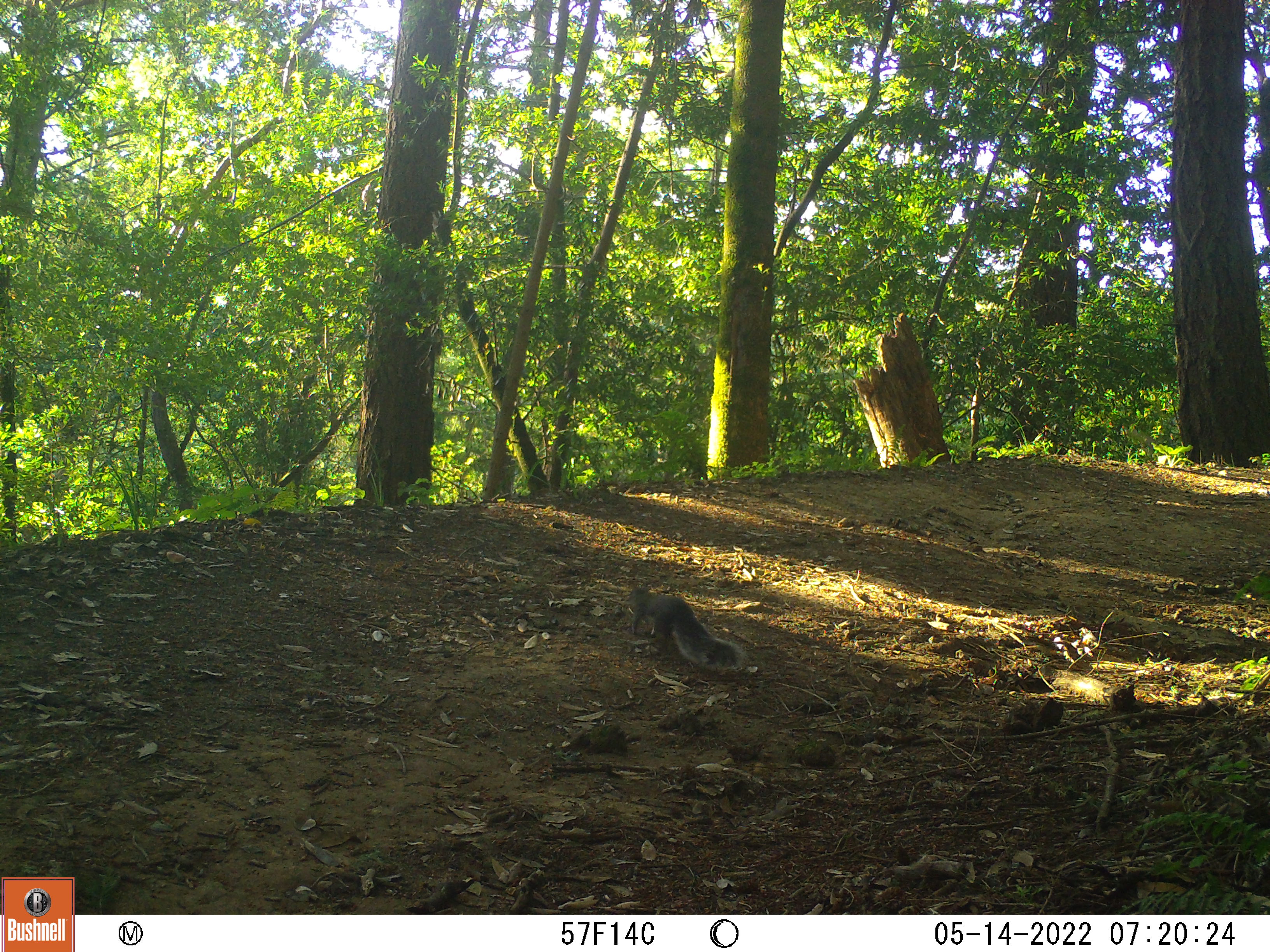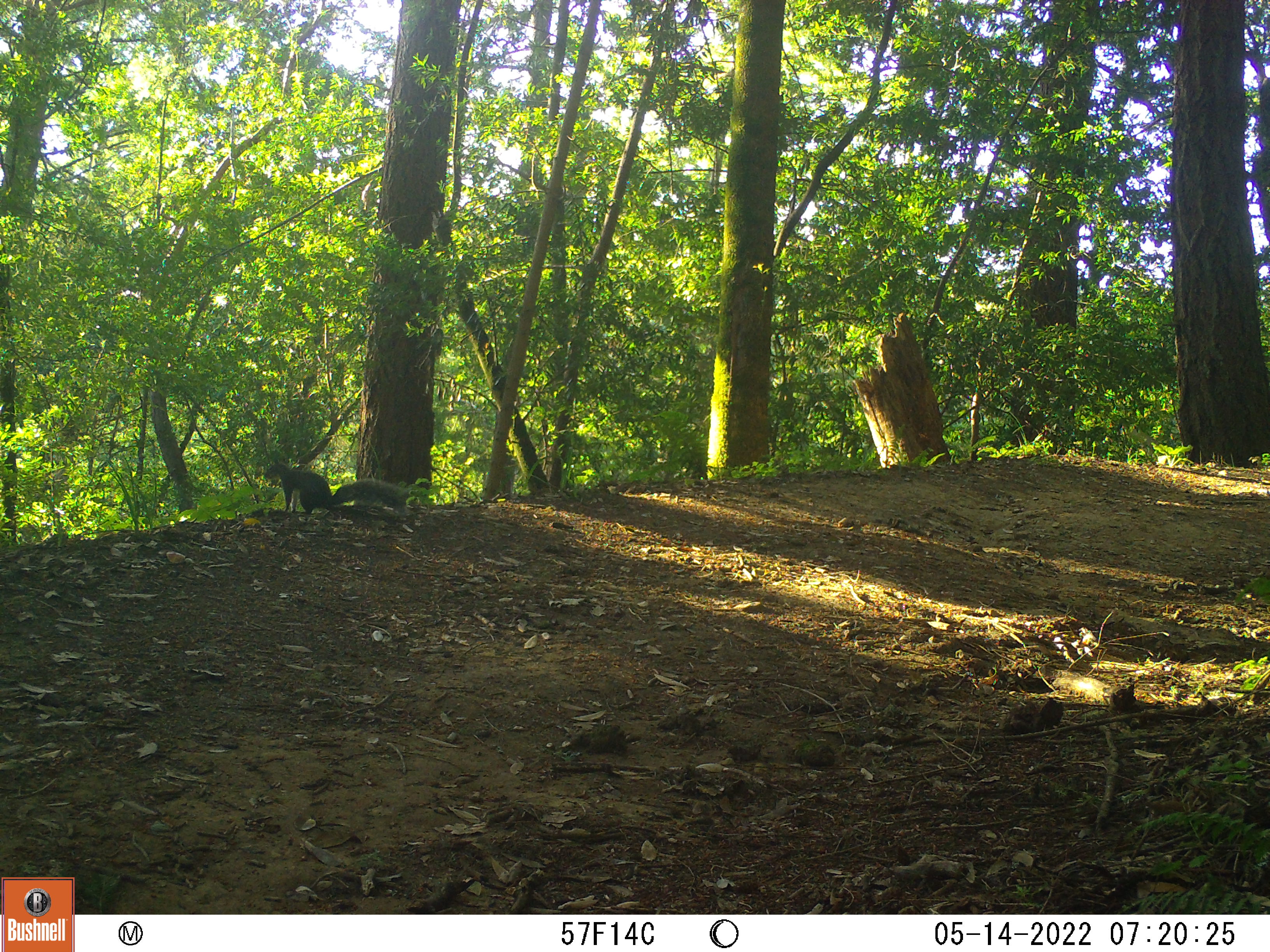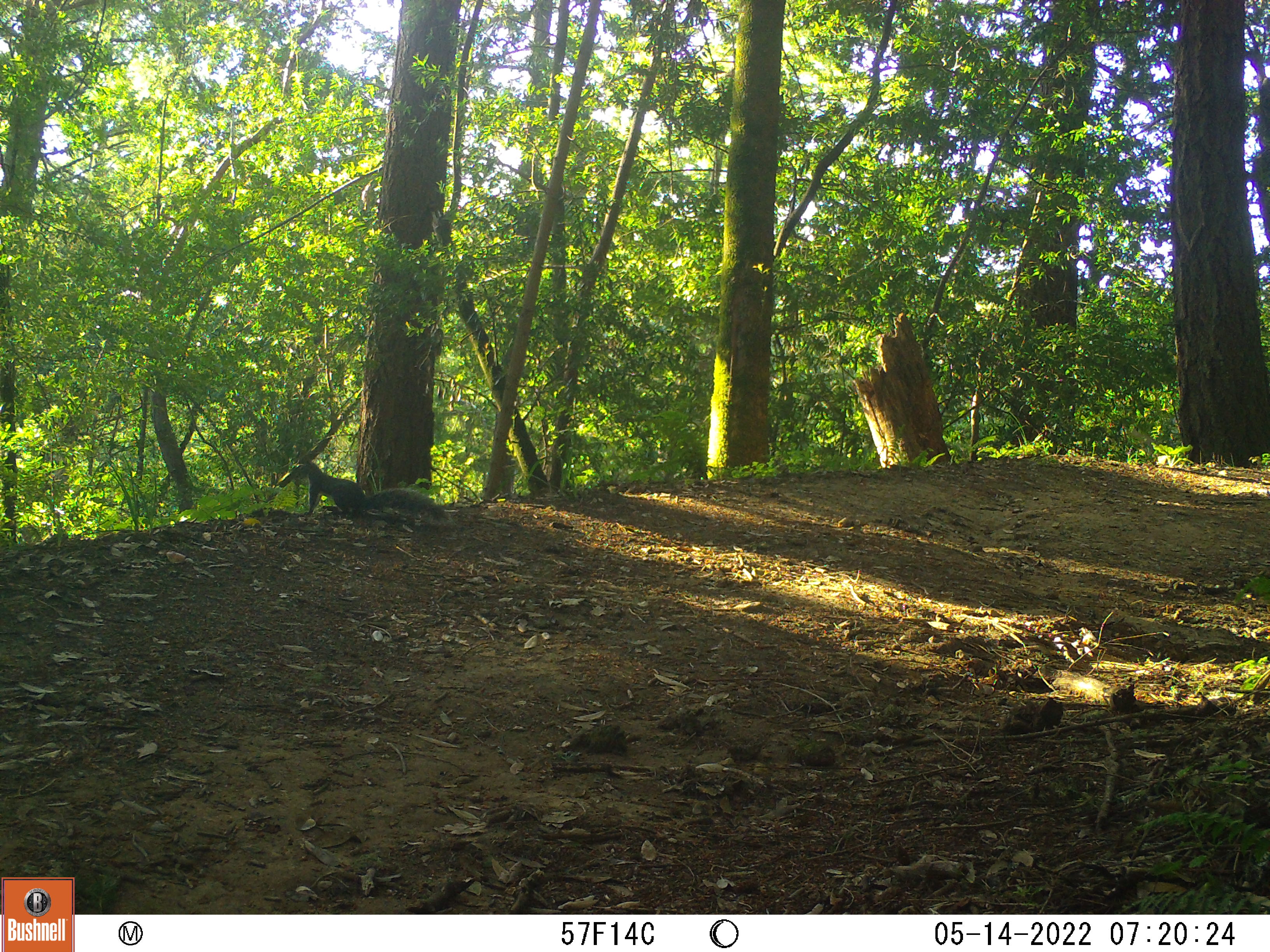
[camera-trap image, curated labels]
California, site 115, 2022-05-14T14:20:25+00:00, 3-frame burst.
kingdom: Animalia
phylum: Chordata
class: Mammalia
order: Rodentia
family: Sciuridae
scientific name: Sciuridae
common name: squirrel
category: unknown squirrel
Unknown squirrel (squirrel) (Sciuridae).